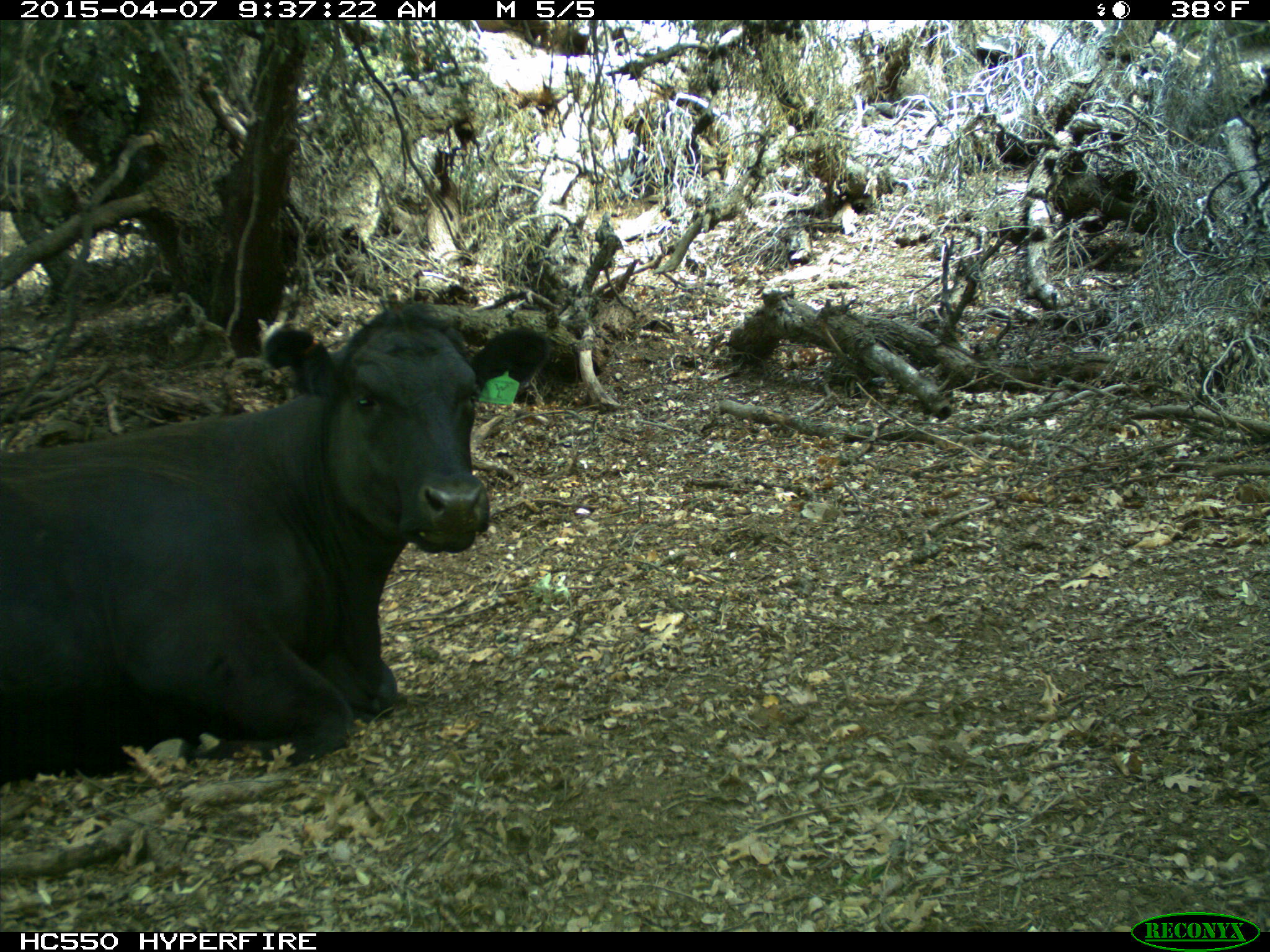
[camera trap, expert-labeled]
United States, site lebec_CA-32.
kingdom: Animalia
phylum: Chordata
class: Mammalia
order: Artiodactyla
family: Bovidae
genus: Bos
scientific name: Bos taurus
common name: domestic cow